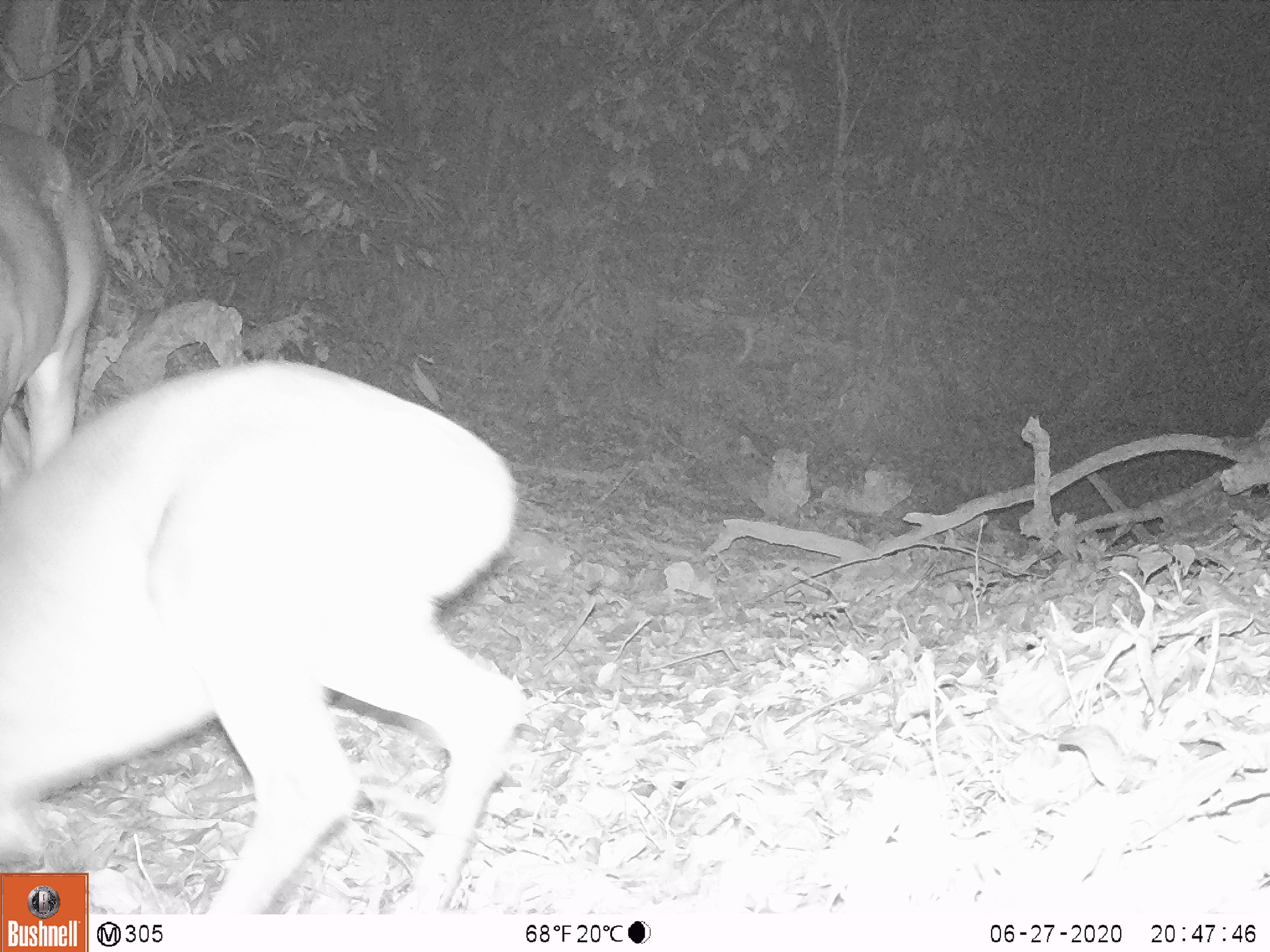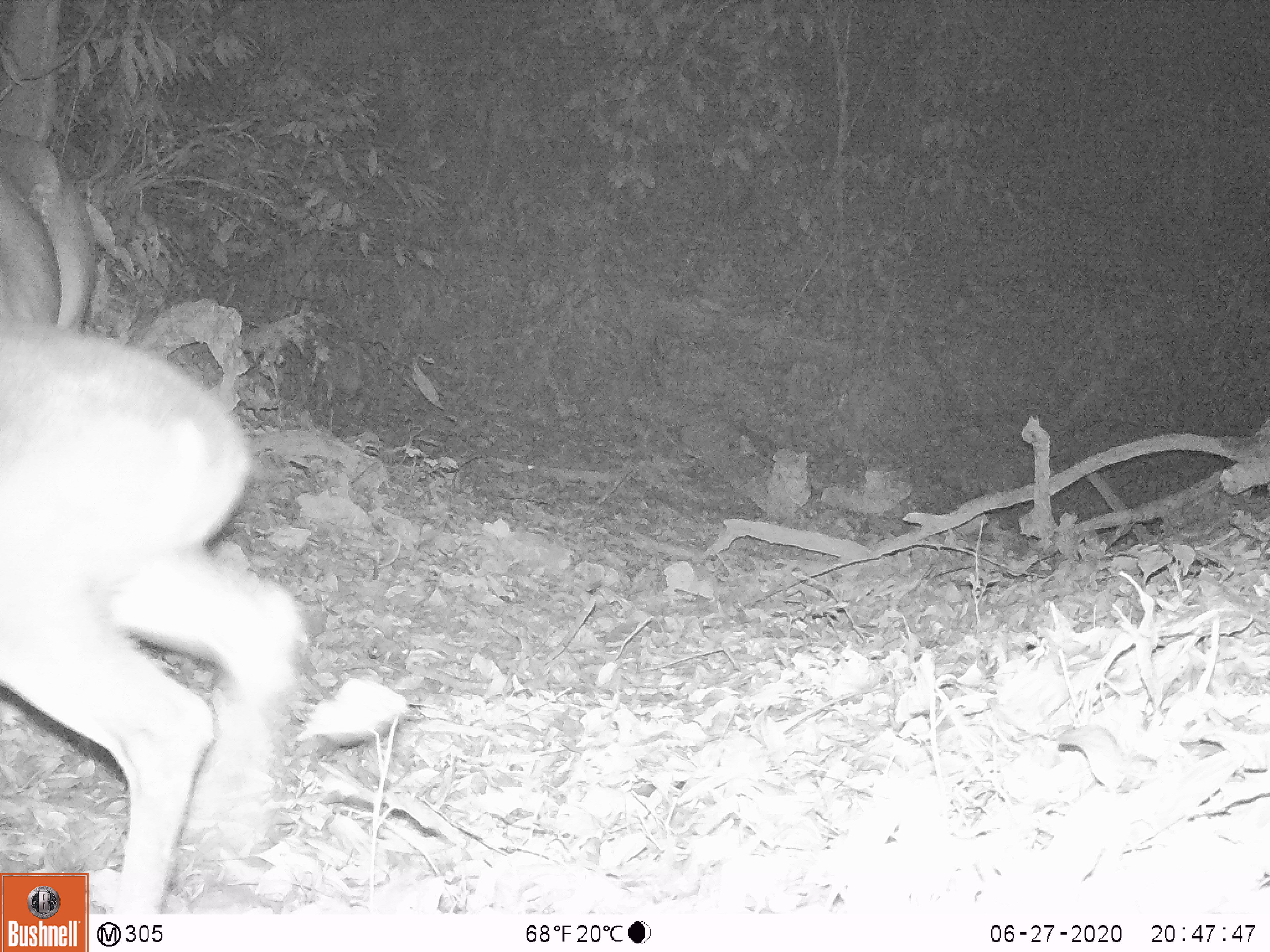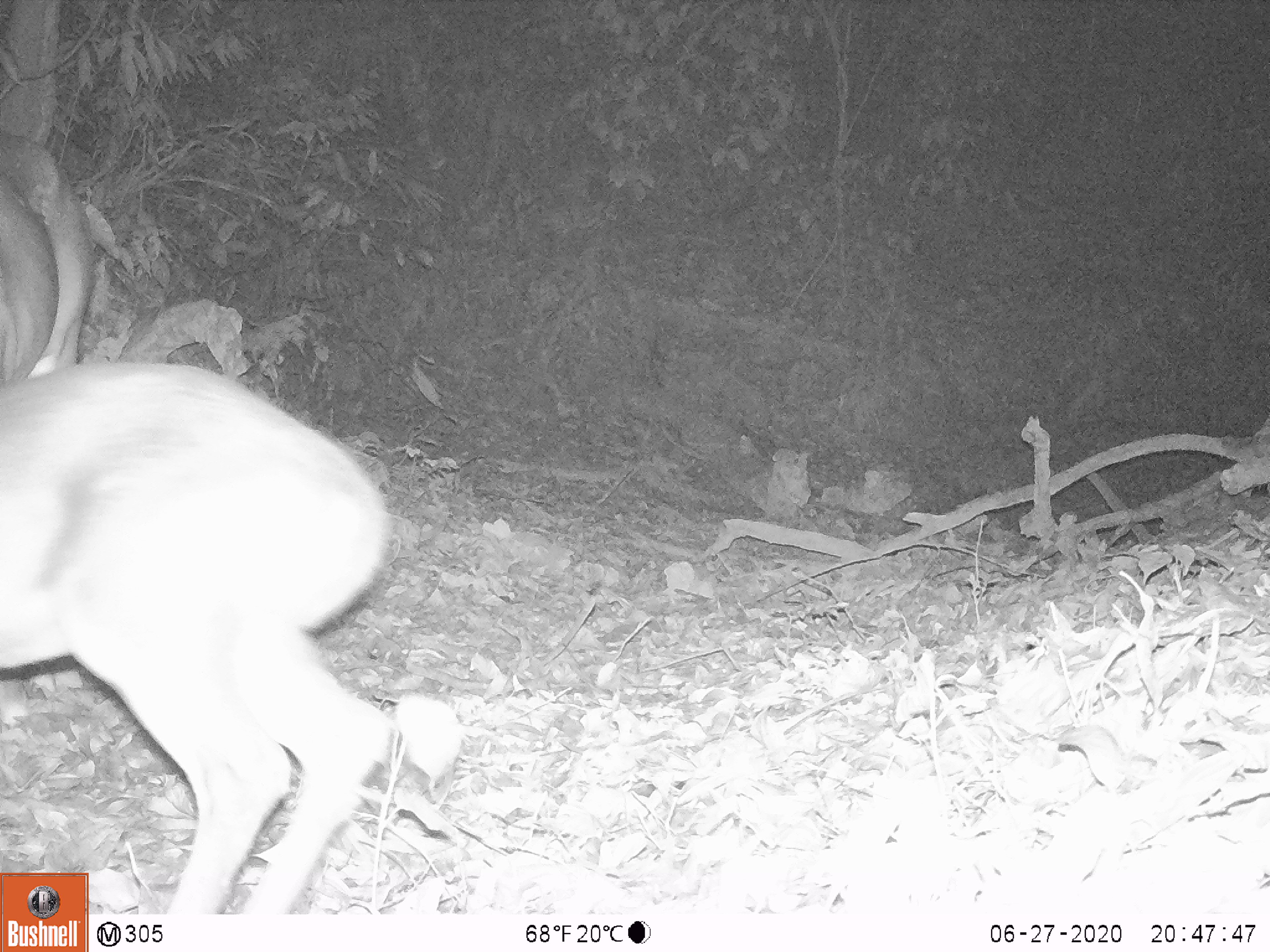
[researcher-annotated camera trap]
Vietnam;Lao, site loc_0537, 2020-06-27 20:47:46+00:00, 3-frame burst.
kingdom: Animalia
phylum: Chordata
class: Mammalia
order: Artiodactyla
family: Cervidae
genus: Muntiacus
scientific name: Muntiacus vuquangensis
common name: large-antlered muntjac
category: large antlered muntjac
Large antlered muntjac (large-antlered muntjac) (Muntiacus vuquangensis). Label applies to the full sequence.